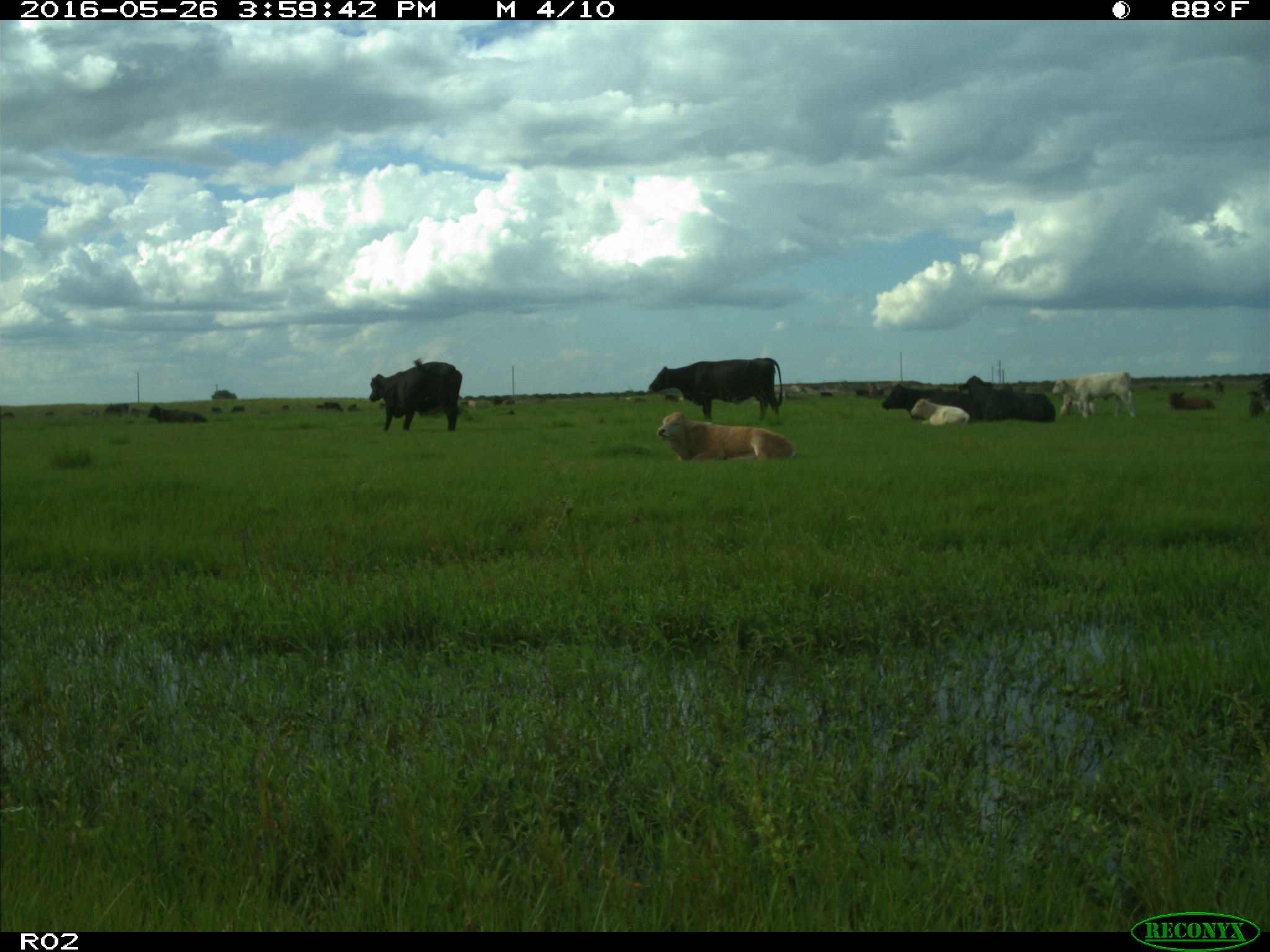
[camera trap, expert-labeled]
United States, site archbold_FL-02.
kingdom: Animalia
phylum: Chordata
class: Mammalia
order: Artiodactyla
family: Bovidae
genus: Bos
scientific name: Bos taurus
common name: domestic cow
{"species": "Bos taurus (domestic cow)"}